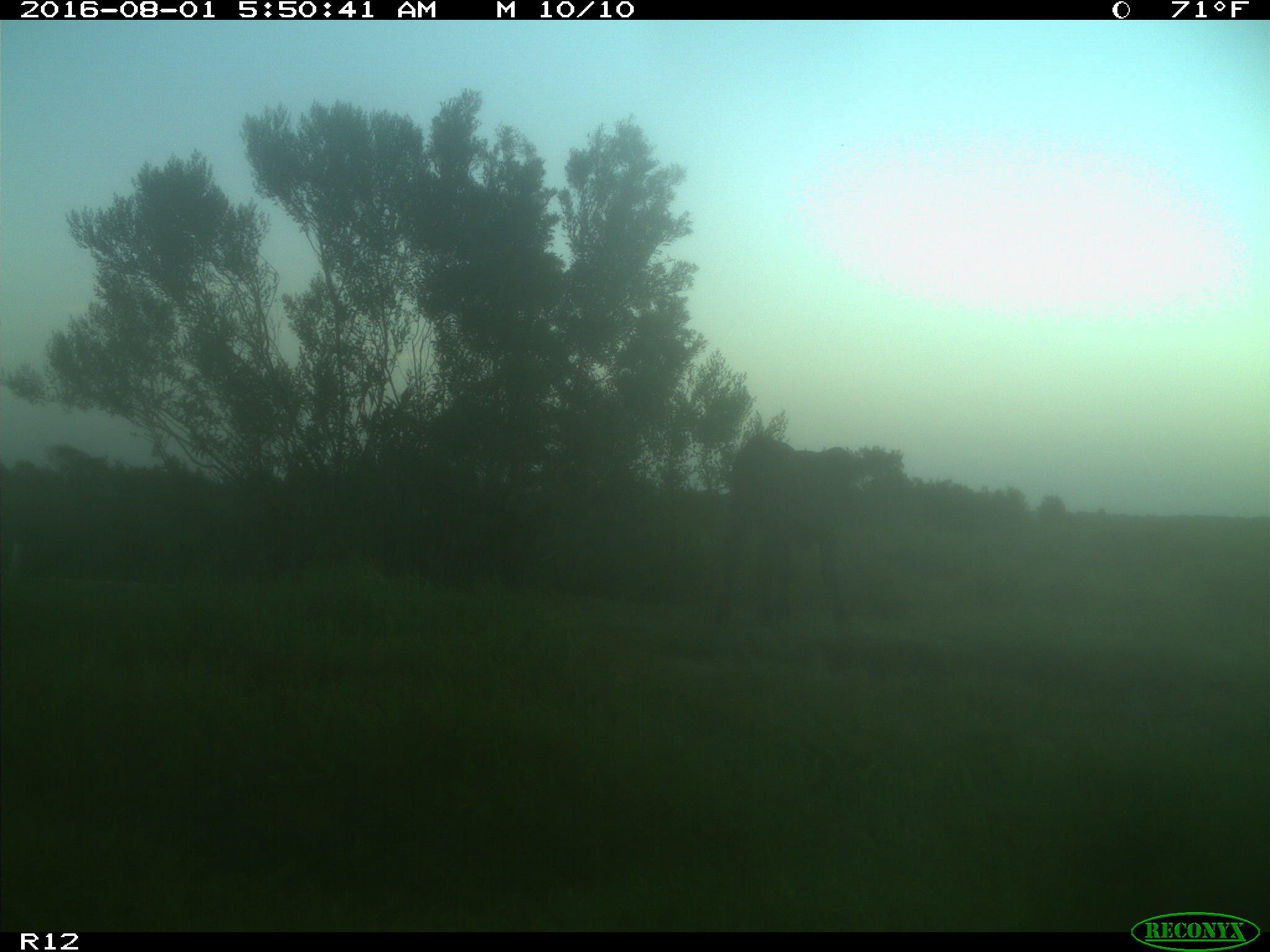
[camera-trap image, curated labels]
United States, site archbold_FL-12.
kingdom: Animalia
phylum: Chordata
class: Mammalia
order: Artiodactyla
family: Bovidae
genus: Bos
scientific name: Bos taurus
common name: domestic cow